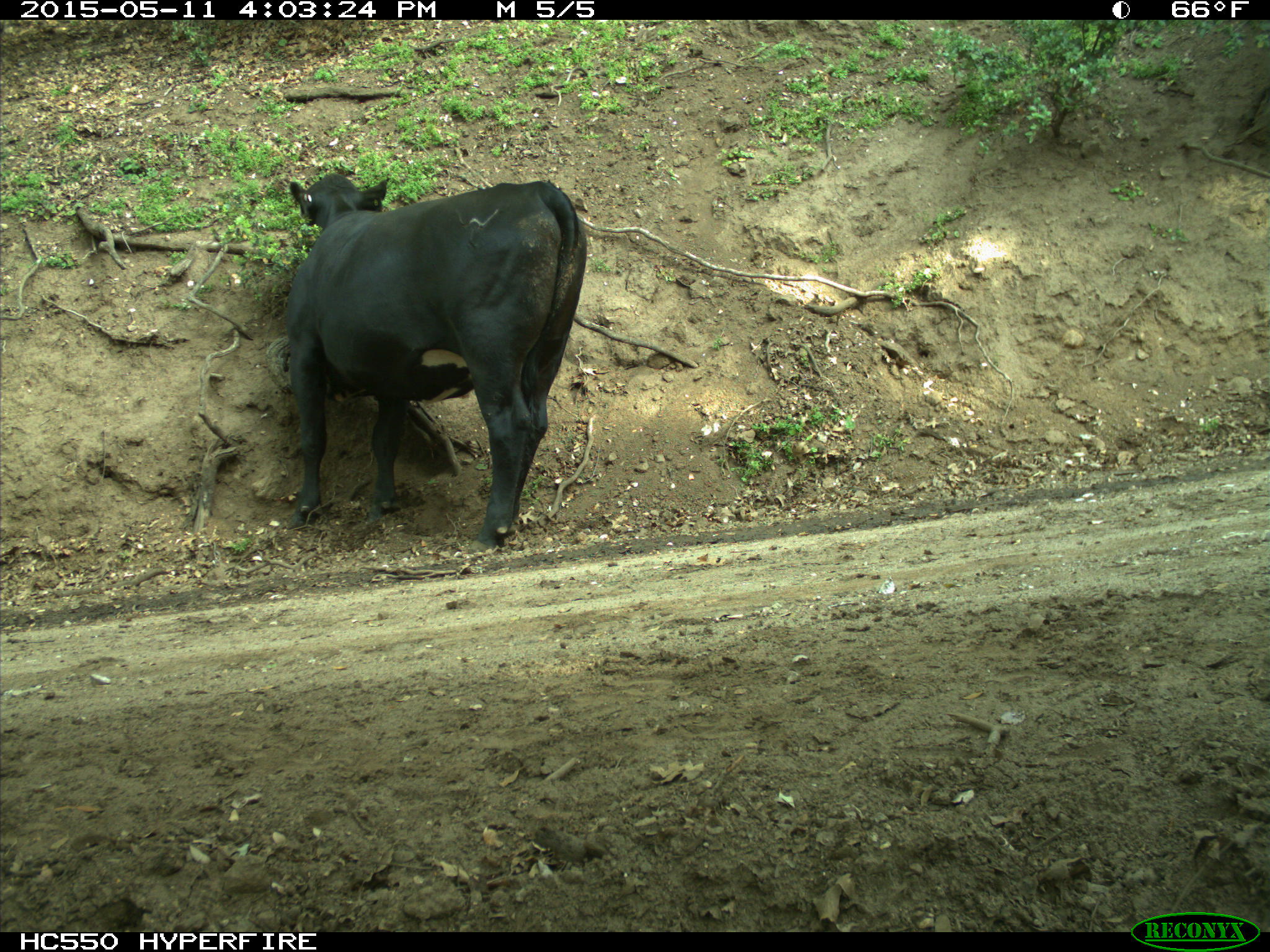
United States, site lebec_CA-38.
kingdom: Animalia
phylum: Chordata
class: Mammalia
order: Artiodactyla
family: Bovidae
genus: Bos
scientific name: Bos taurus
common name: domestic cow